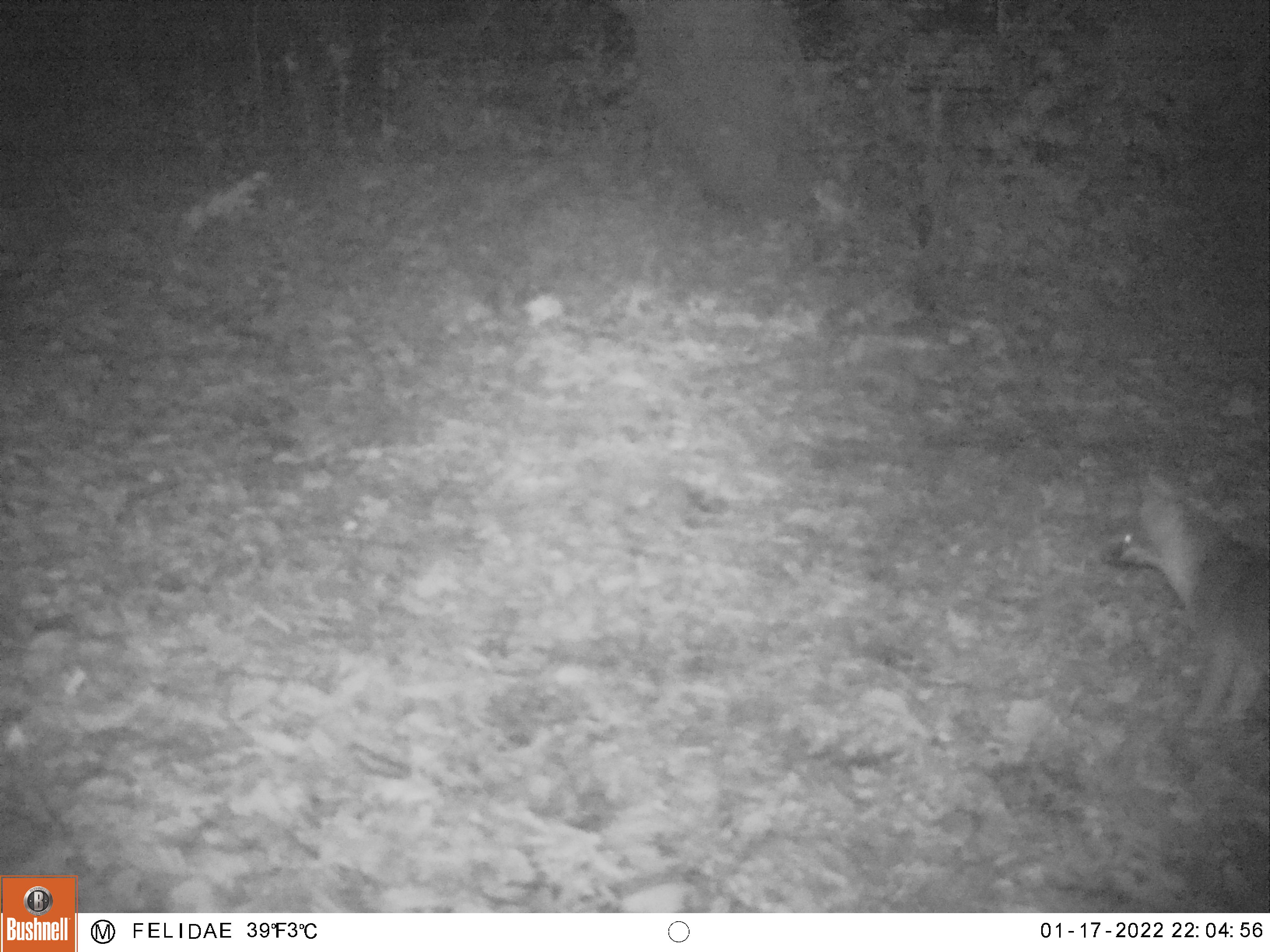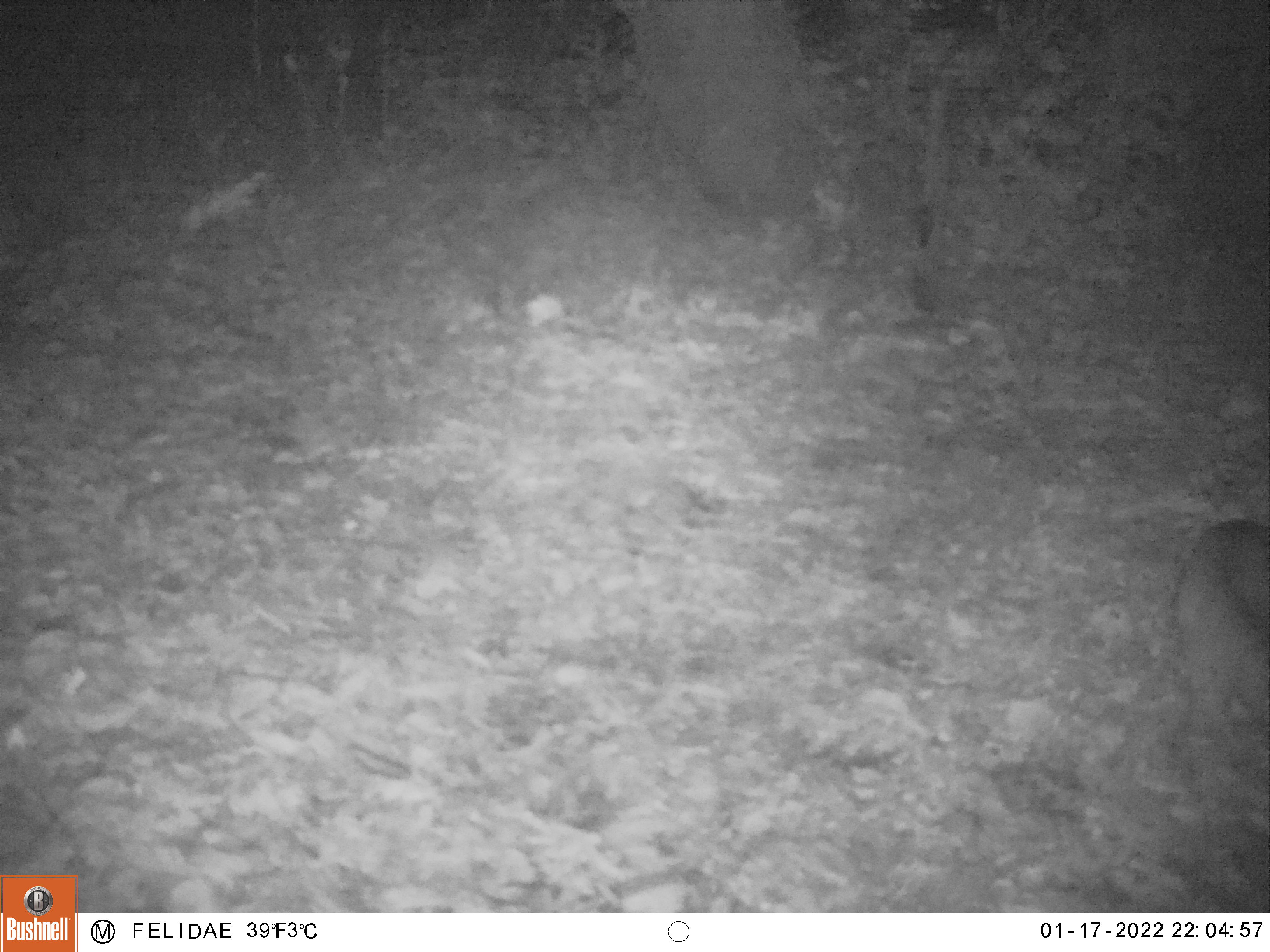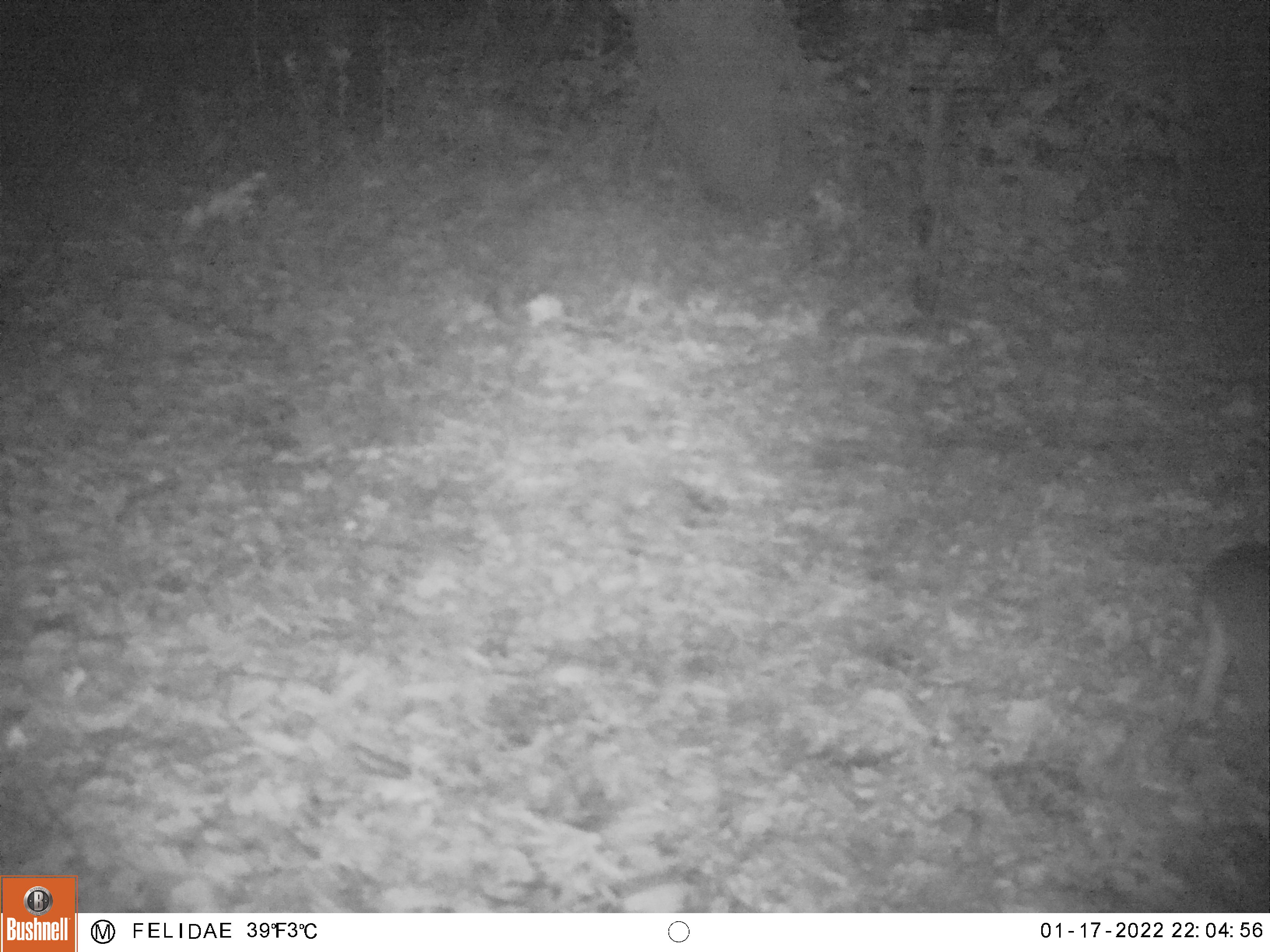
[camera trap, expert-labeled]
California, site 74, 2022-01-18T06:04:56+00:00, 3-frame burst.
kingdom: Animalia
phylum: Chordata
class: Mammalia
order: Carnivora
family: Canidae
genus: Urocyon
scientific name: Urocyon cinereoargenteus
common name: gray fox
Gray fox (Urocyon cinereoargenteus).